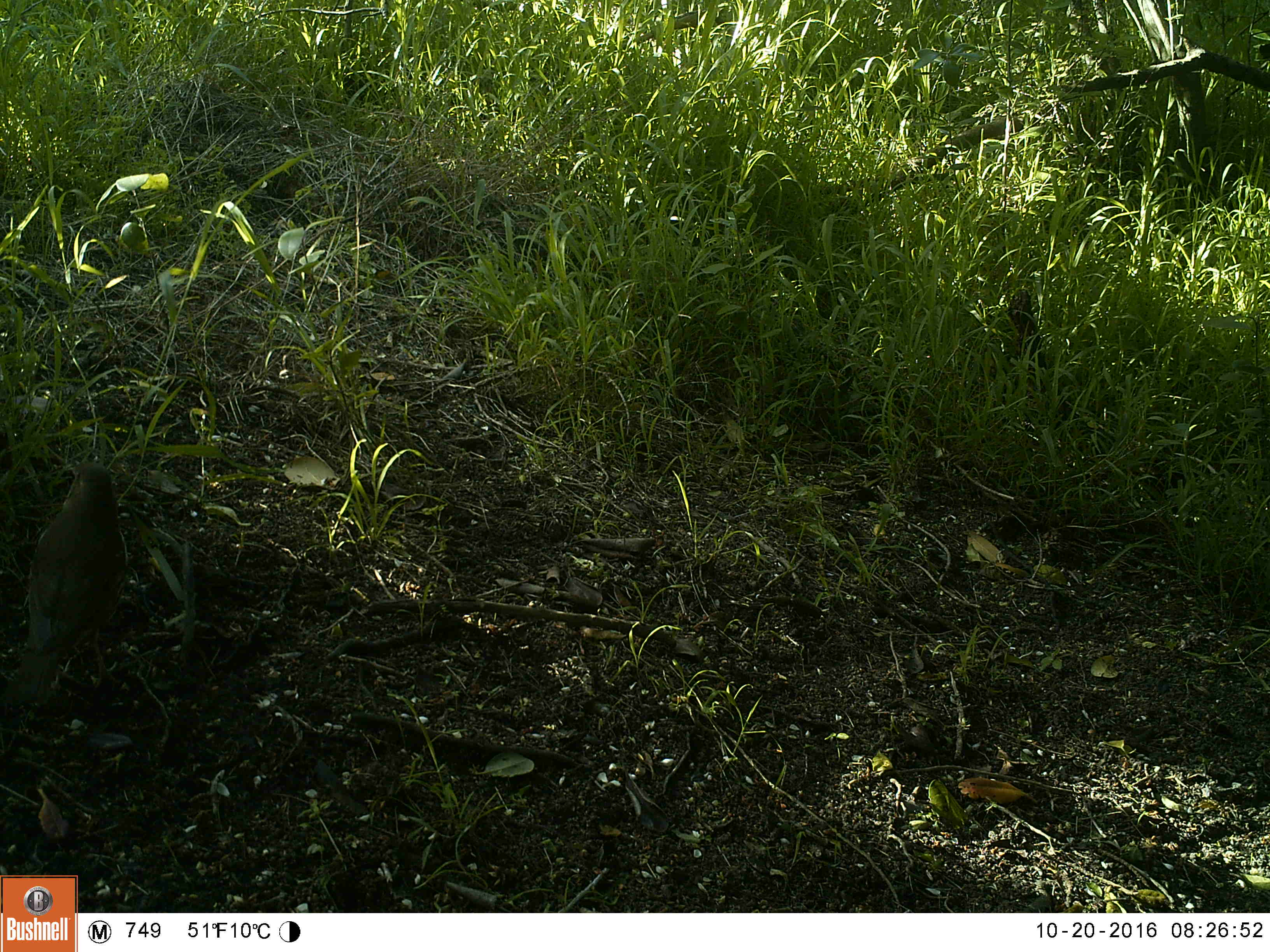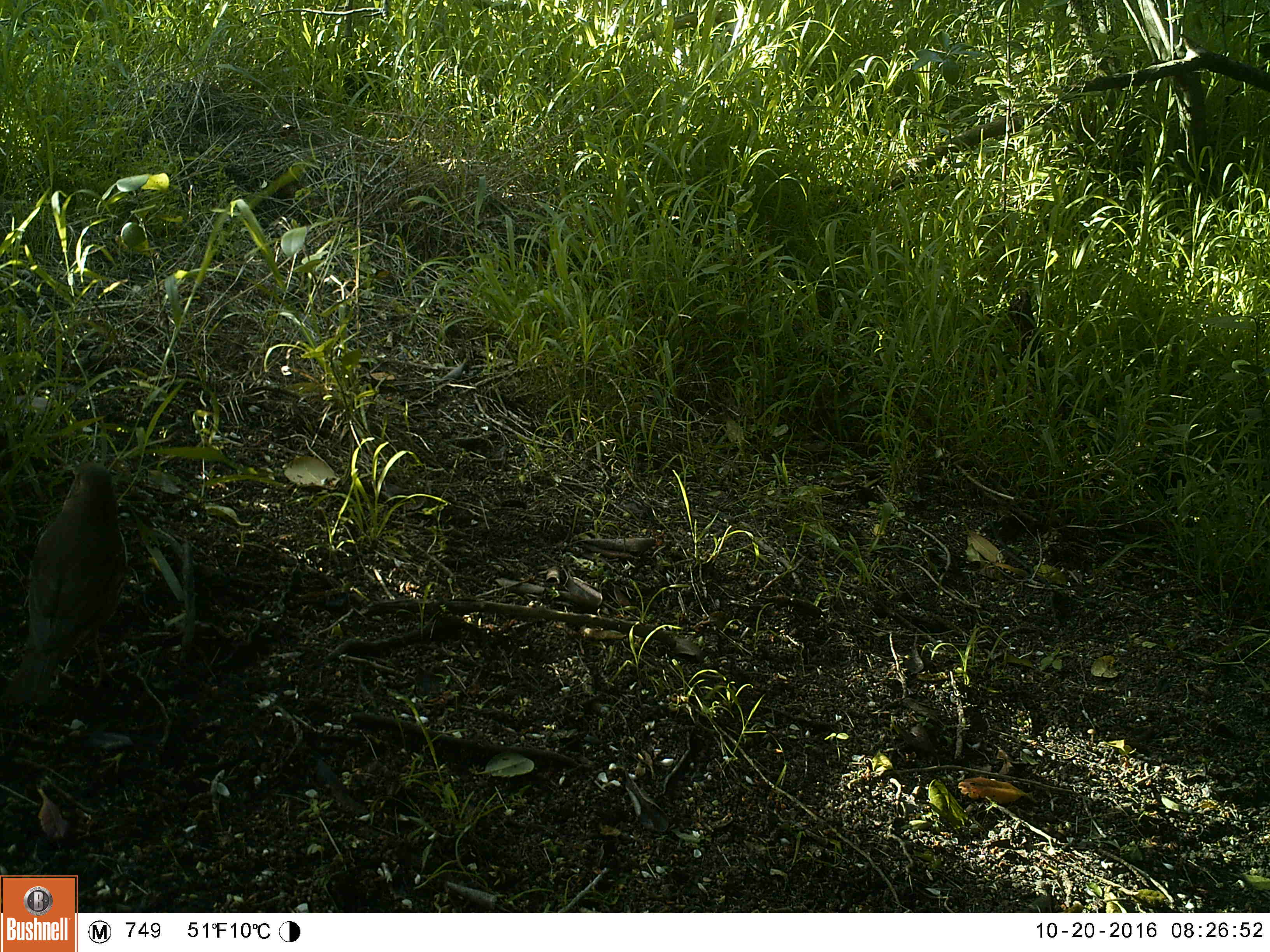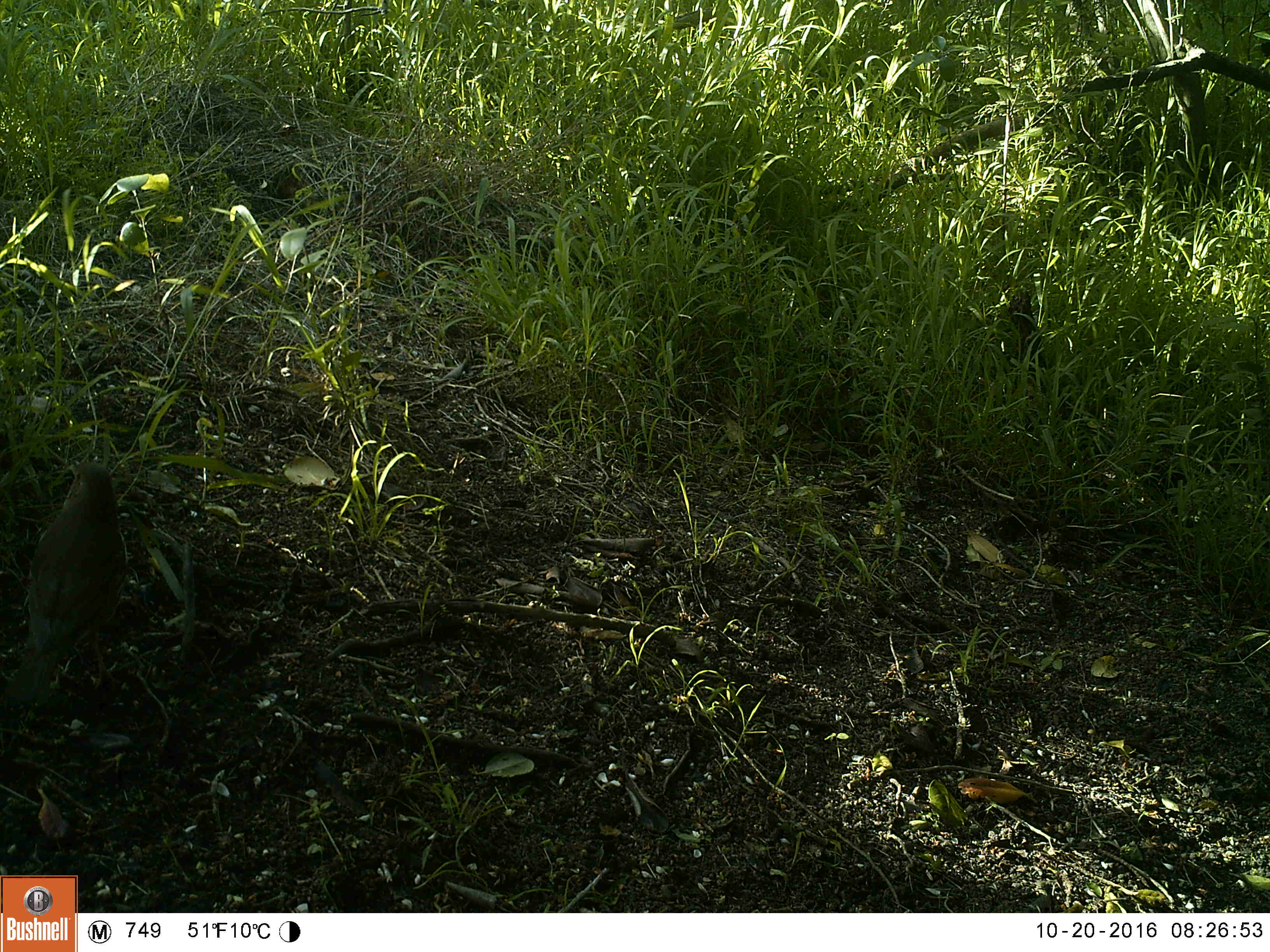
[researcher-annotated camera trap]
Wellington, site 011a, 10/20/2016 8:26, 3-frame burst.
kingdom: Animalia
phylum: Chordata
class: Aves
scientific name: Aves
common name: bird